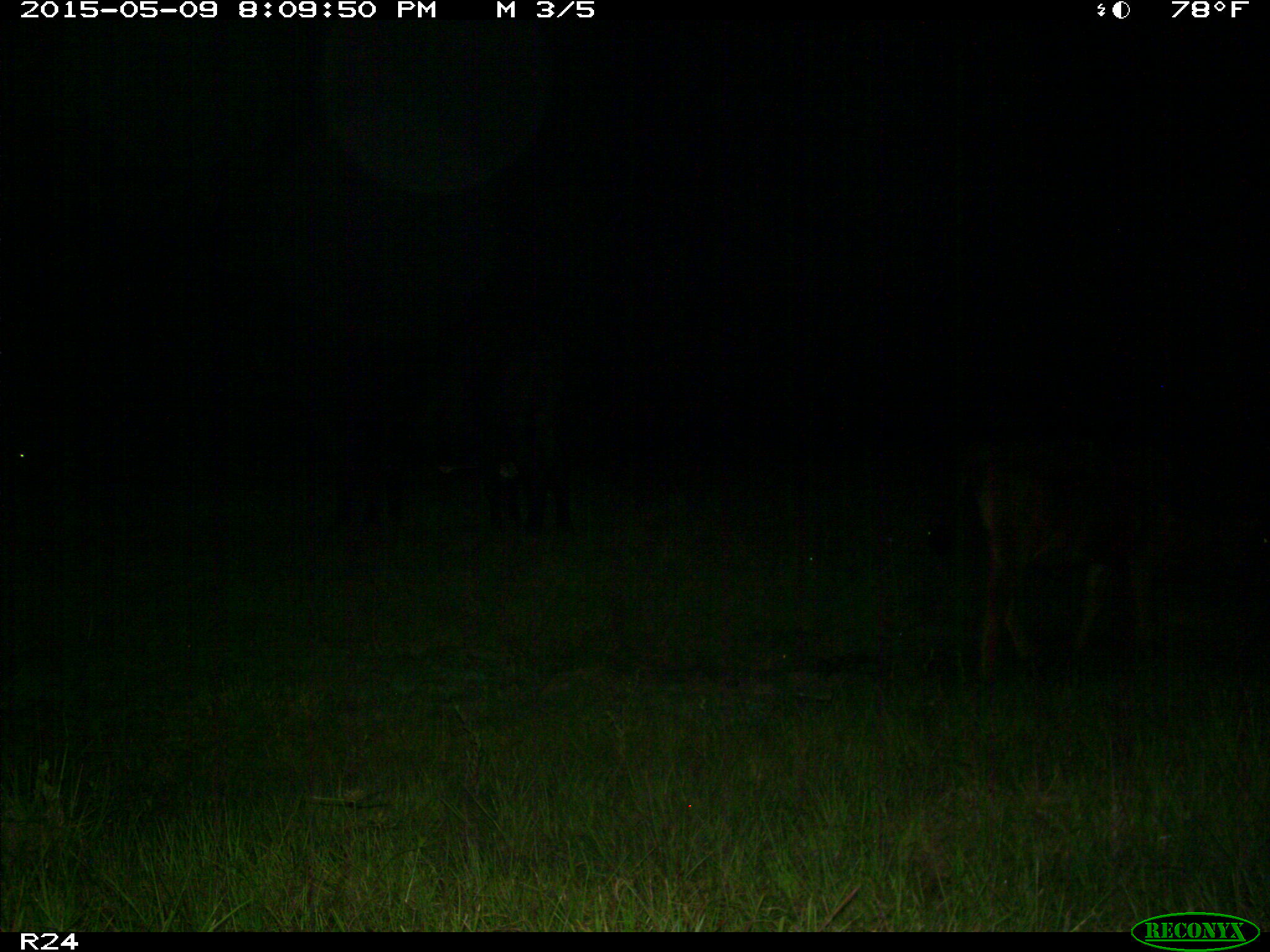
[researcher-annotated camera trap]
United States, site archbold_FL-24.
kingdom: Animalia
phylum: Chordata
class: Mammalia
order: Artiodactyla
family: Bovidae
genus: Bos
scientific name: Bos taurus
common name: domestic cow